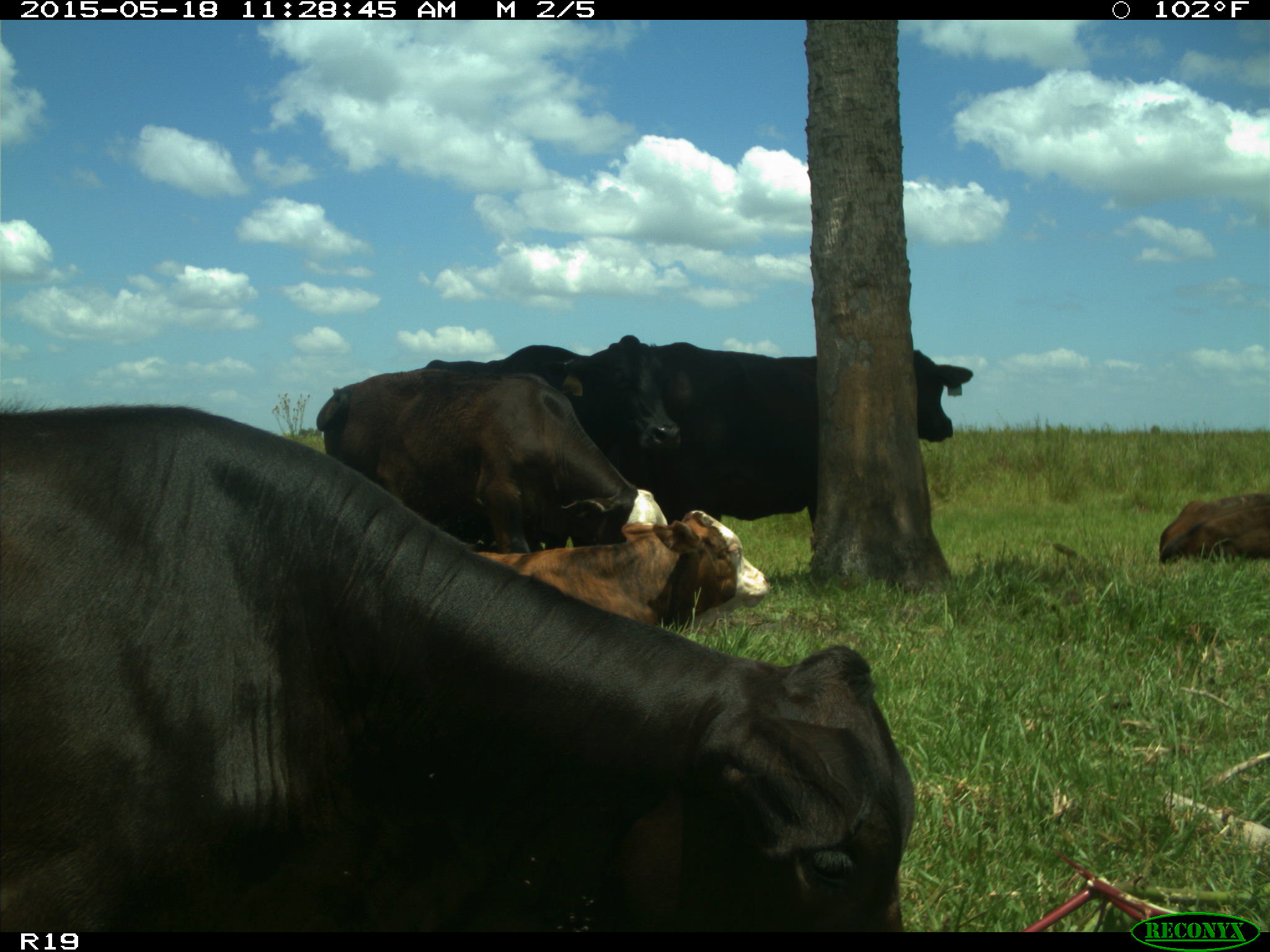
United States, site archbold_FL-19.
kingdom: Animalia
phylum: Chordata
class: Mammalia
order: Artiodactyla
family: Bovidae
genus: Bos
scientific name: Bos taurus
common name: domestic cow